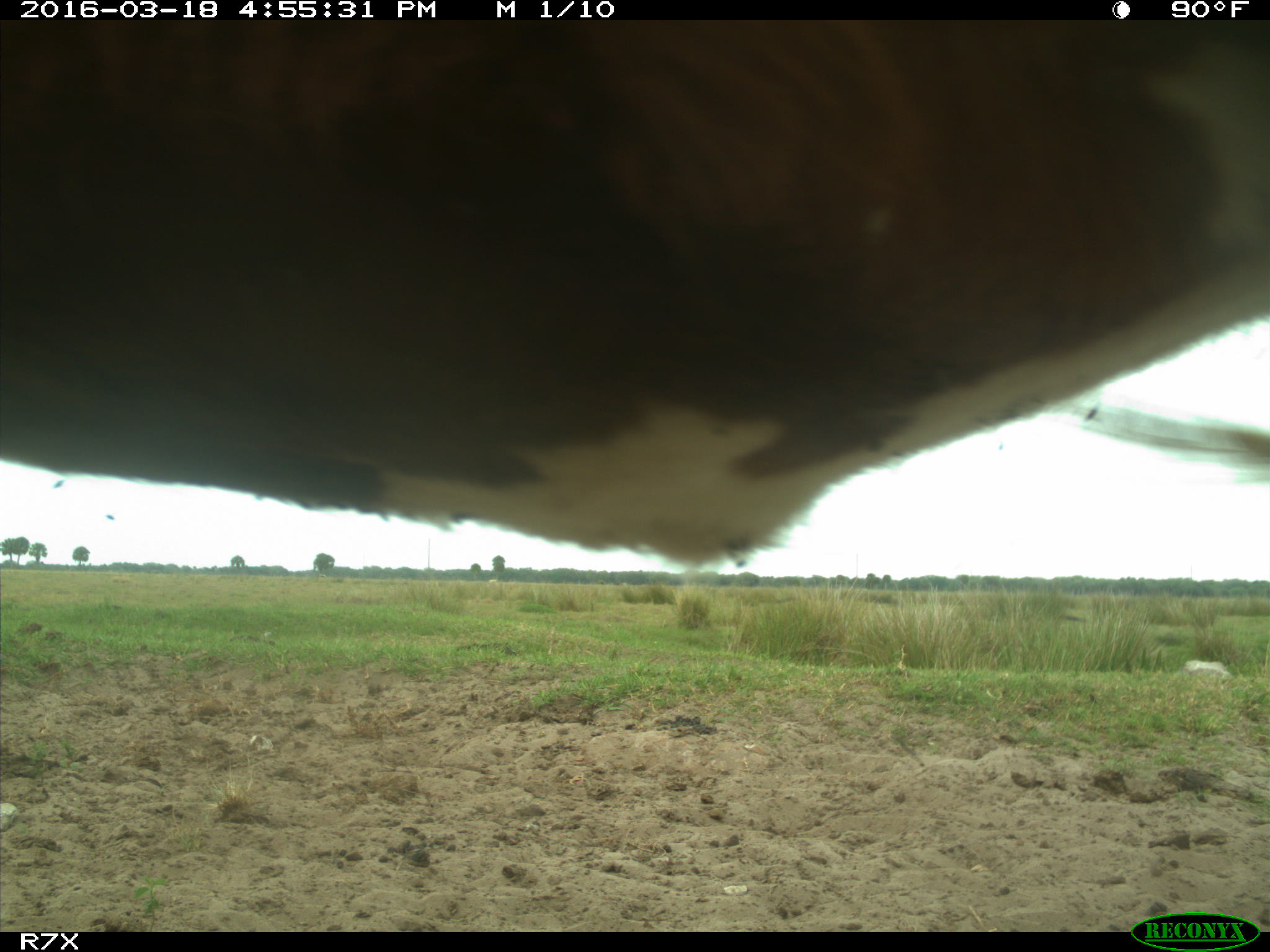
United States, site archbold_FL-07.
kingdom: Animalia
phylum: Chordata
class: Mammalia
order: Artiodactyla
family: Bovidae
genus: Bos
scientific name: Bos taurus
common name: domestic cow